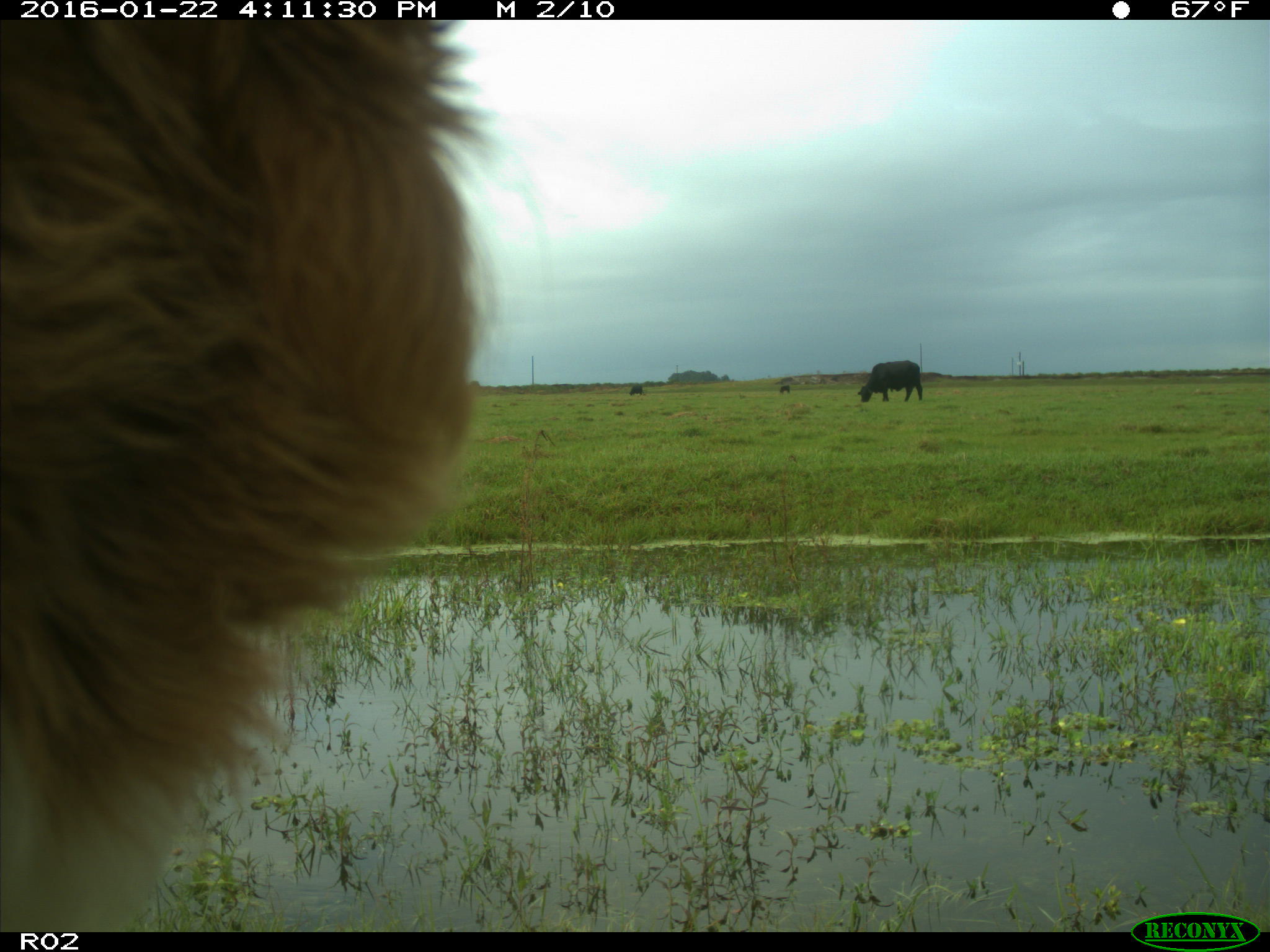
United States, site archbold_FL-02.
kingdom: Animalia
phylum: Chordata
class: Mammalia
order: Artiodactyla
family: Bovidae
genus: Bos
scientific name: Bos taurus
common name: domestic cow